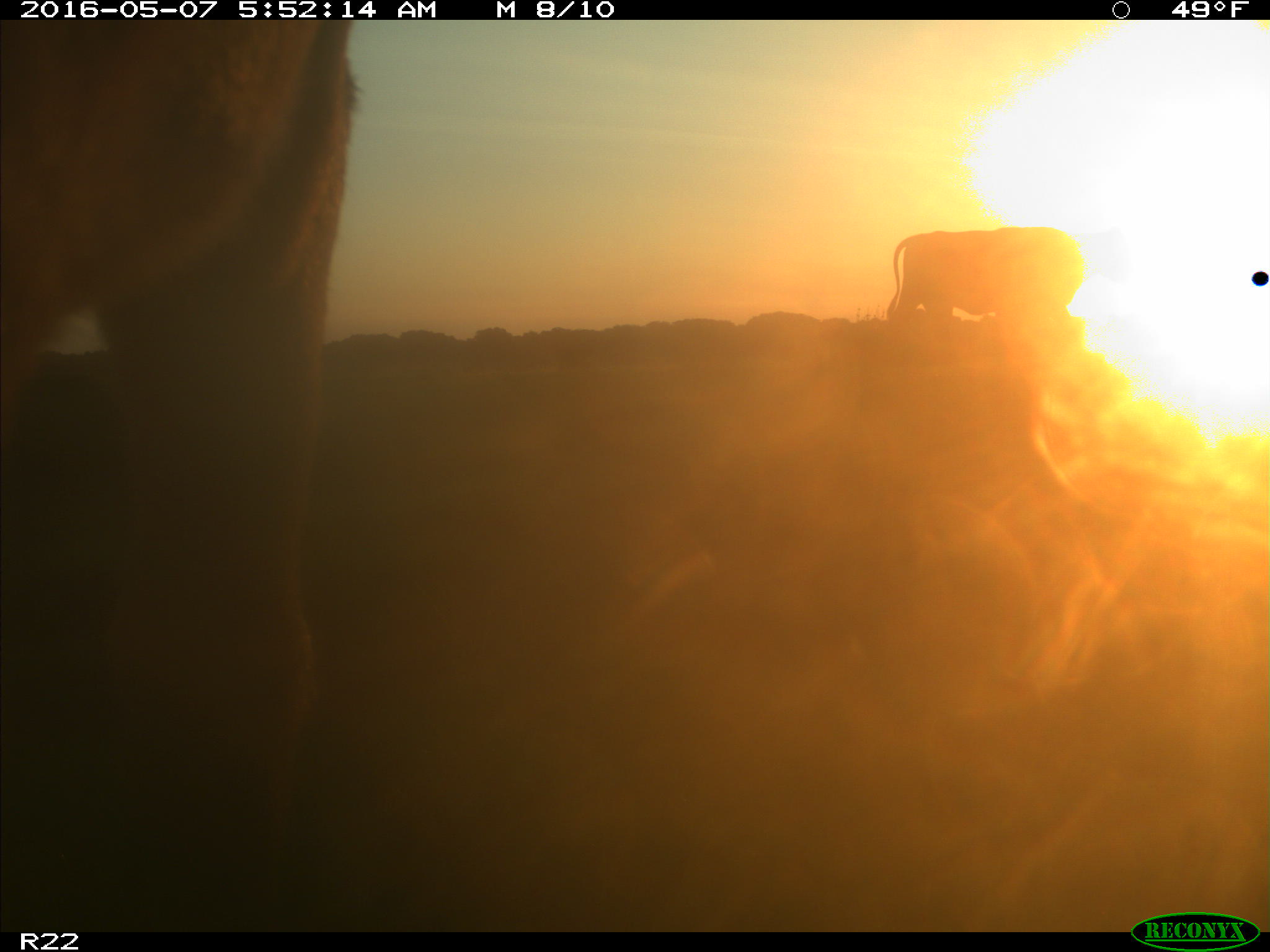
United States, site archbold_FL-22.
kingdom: Animalia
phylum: Chordata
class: Mammalia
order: Artiodactyla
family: Bovidae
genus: Bos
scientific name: Bos taurus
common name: domestic cow